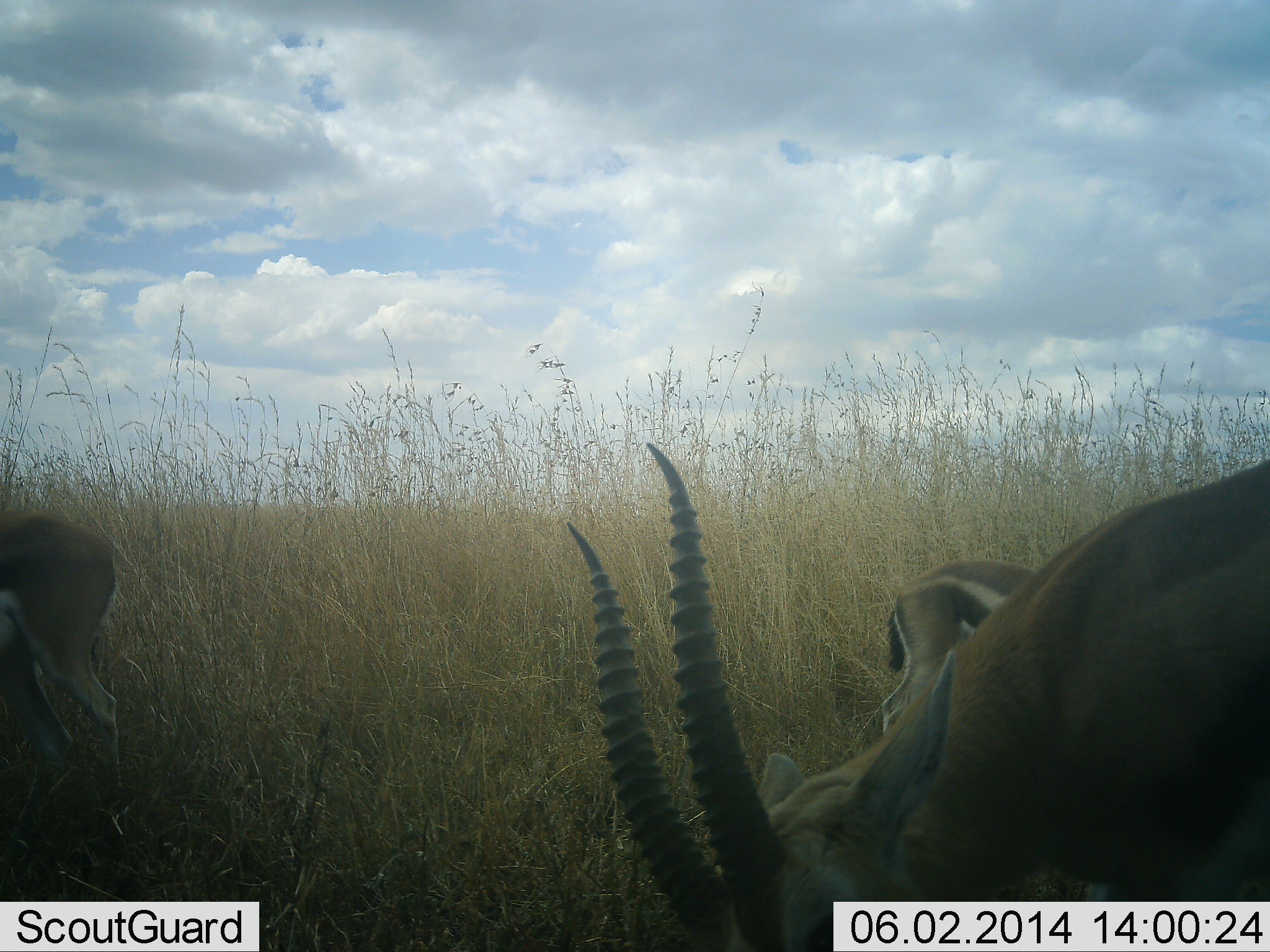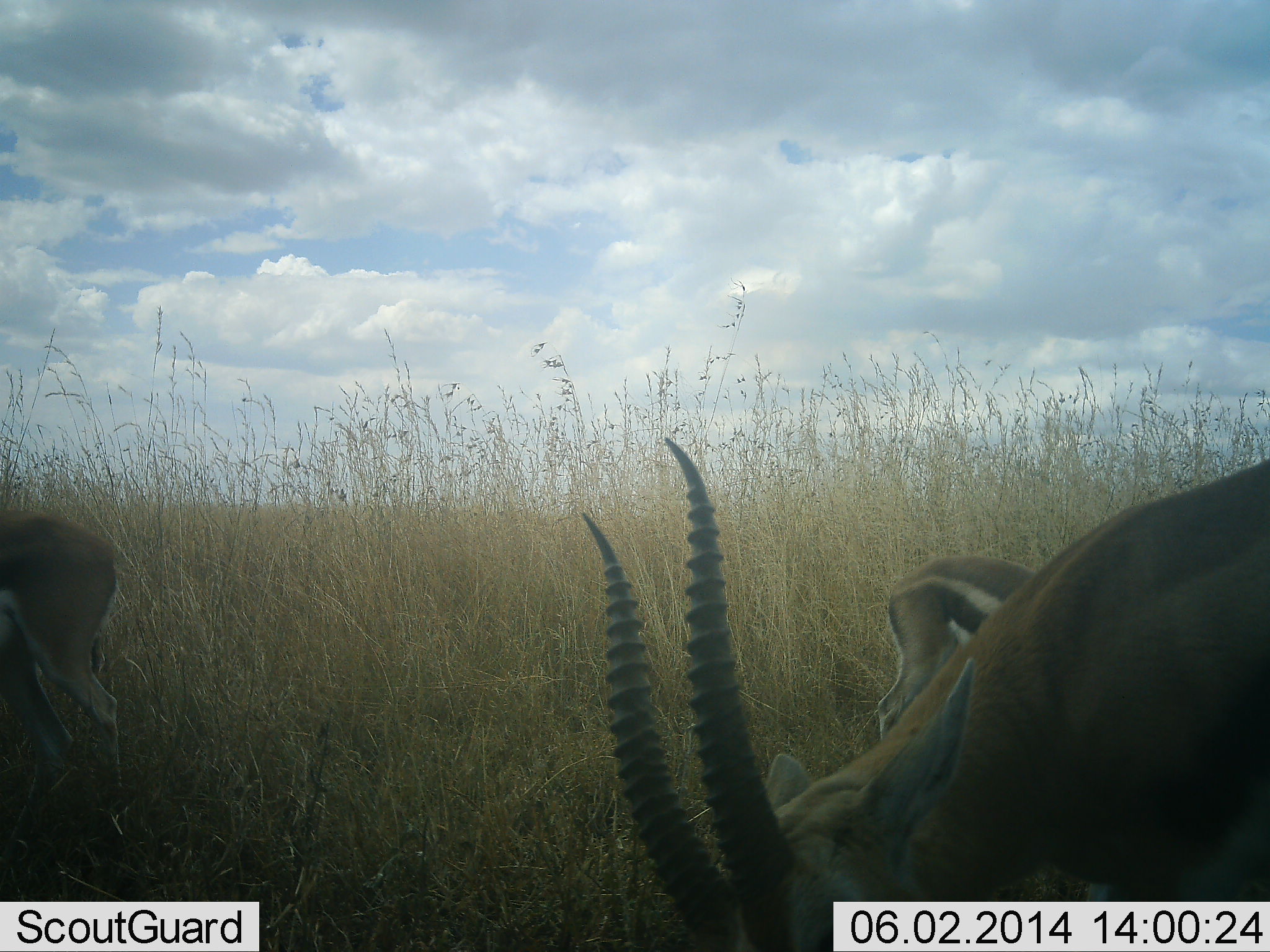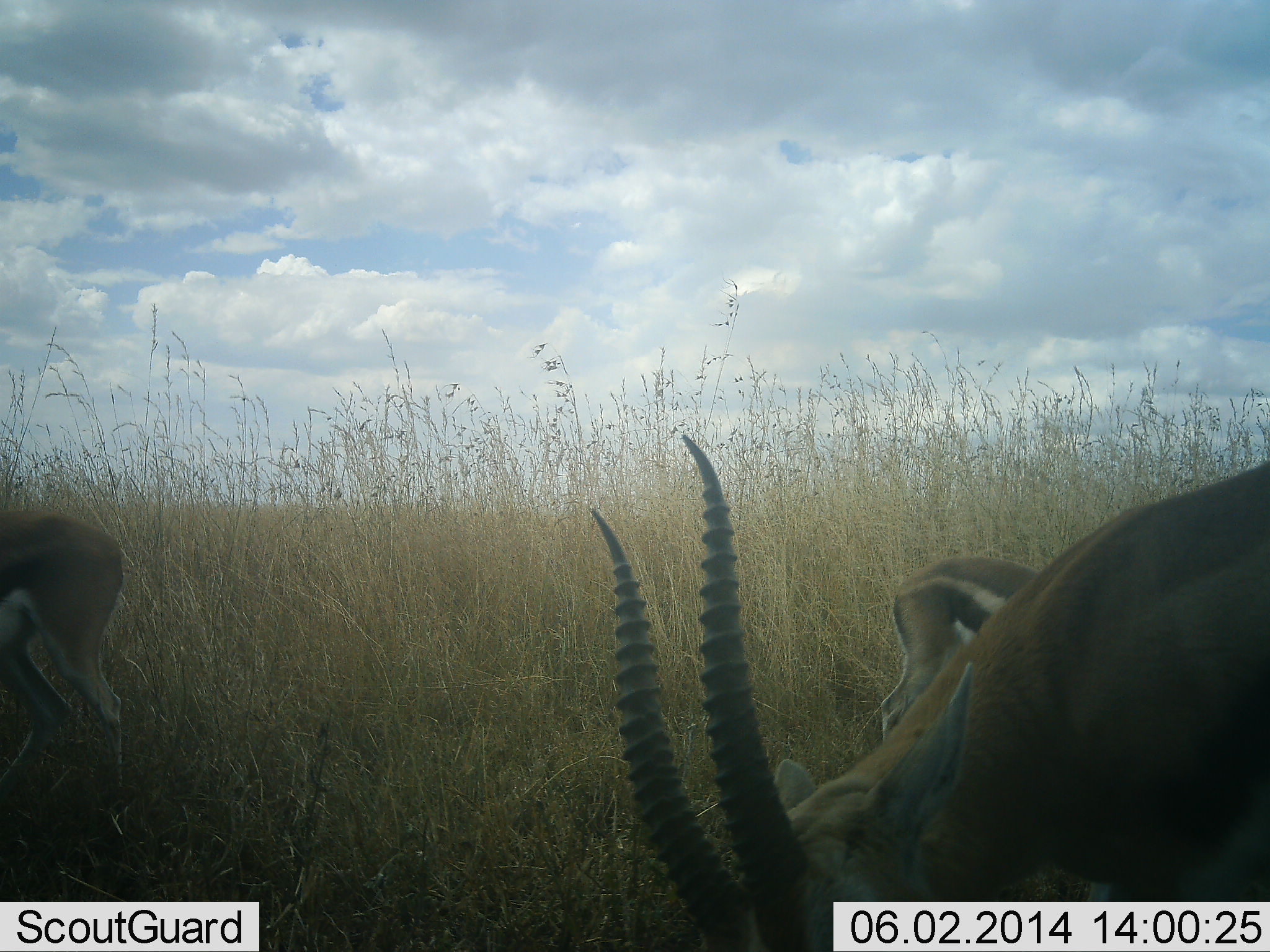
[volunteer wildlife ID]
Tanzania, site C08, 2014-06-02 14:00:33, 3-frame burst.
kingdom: Animalia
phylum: Chordata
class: Mammalia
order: Artiodactyla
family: Bovidae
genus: Eudorcas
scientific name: Eudorcas thomsonii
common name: thomson's gazelle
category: gazellethomsons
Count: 3.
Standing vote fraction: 34%.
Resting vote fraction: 0%.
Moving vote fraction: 0%.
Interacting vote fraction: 0%.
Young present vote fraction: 9%.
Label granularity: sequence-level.